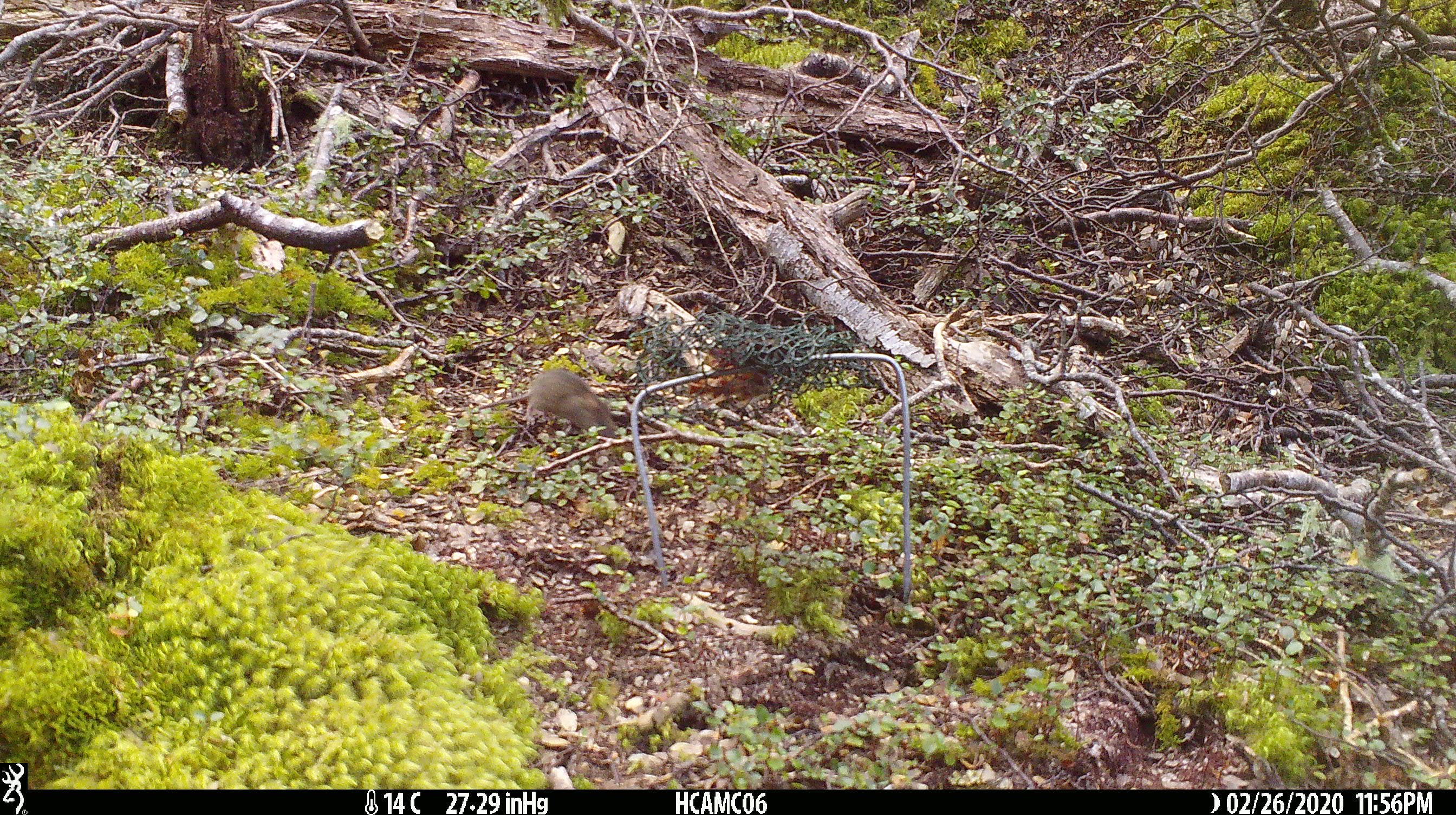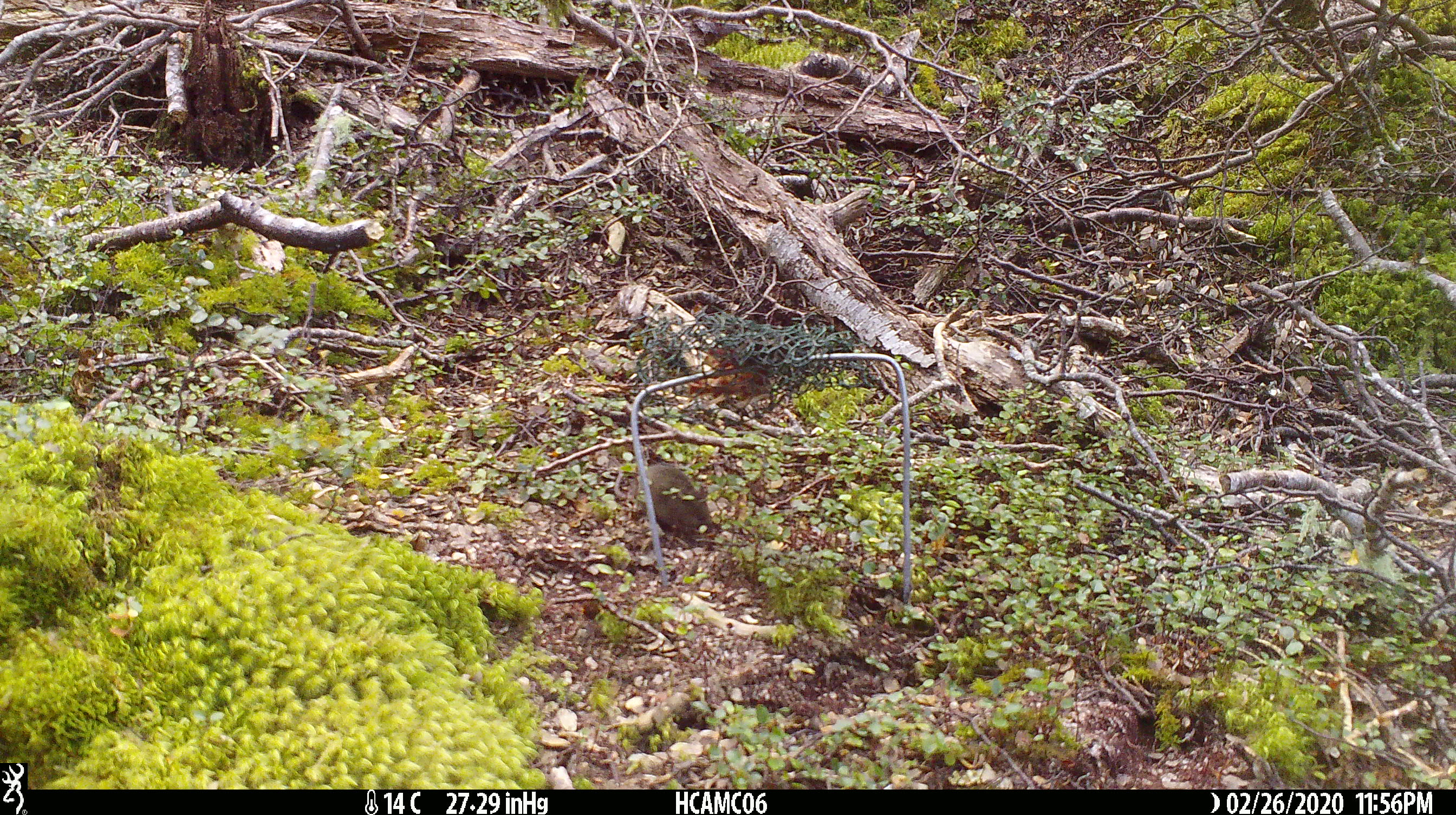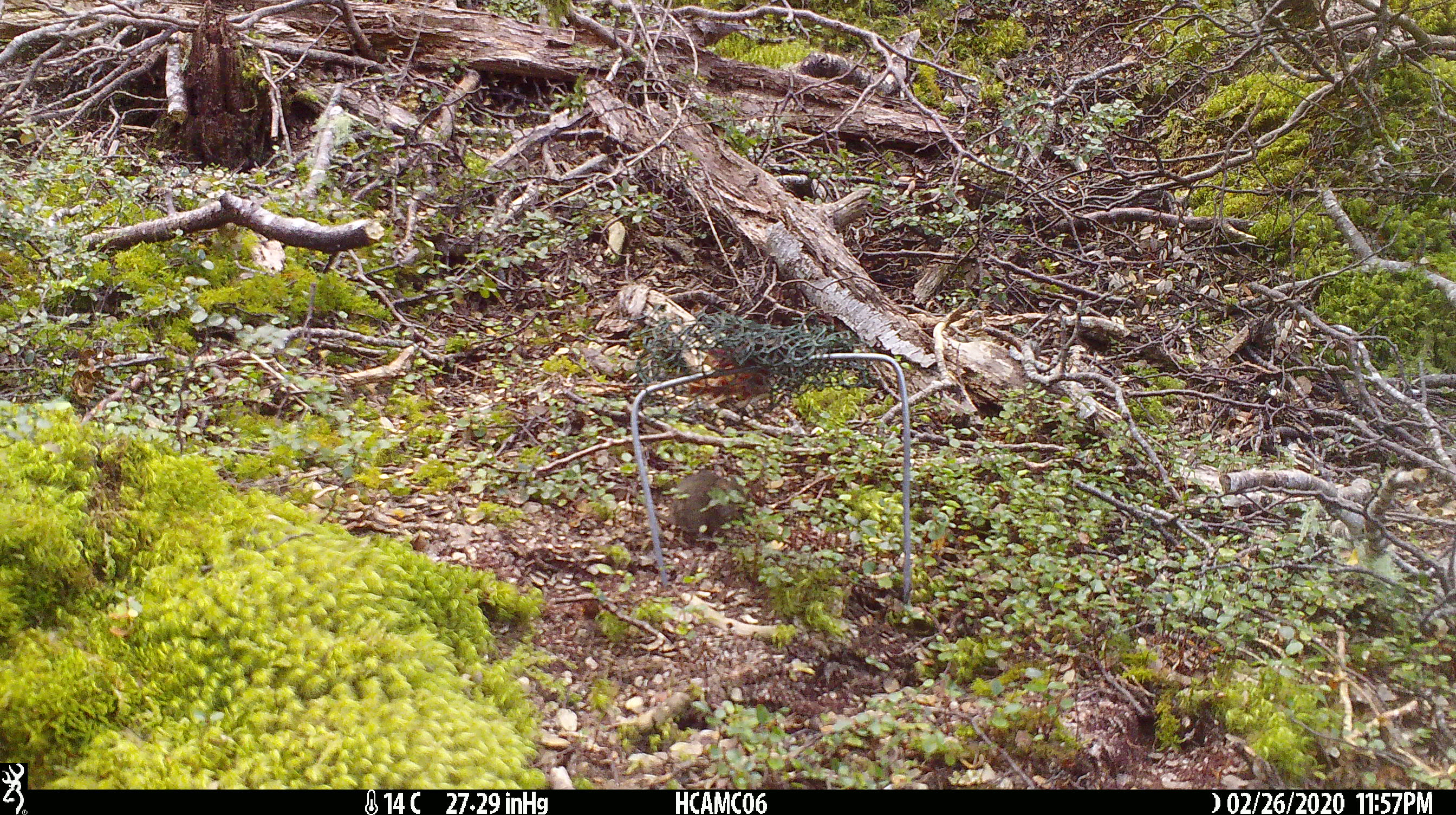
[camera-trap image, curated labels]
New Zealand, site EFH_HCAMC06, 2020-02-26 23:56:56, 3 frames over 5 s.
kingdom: Animalia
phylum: Chordata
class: Mammalia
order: Rodentia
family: Muridae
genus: Mus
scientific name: Mus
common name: mouse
Mouse (Mus).